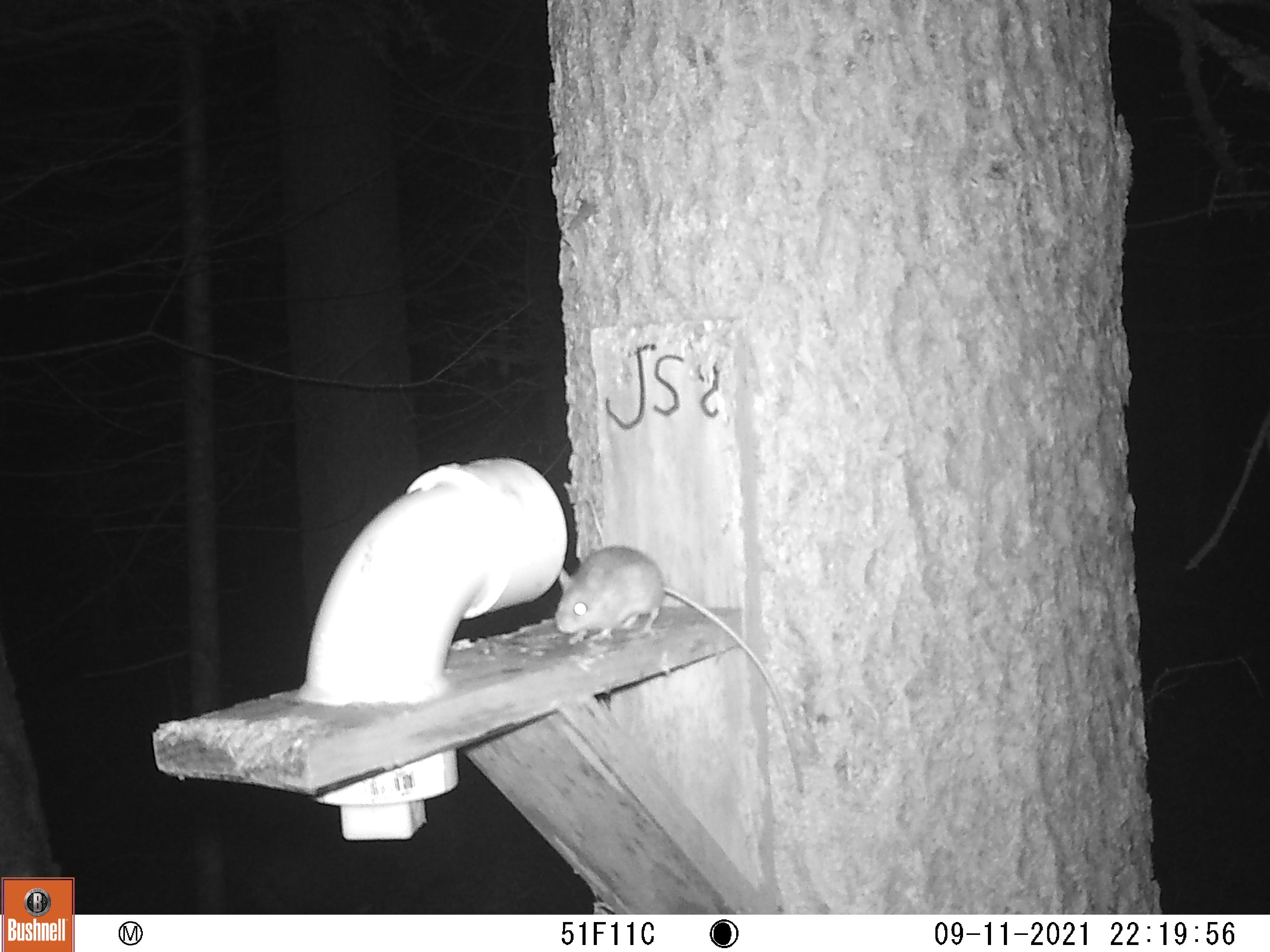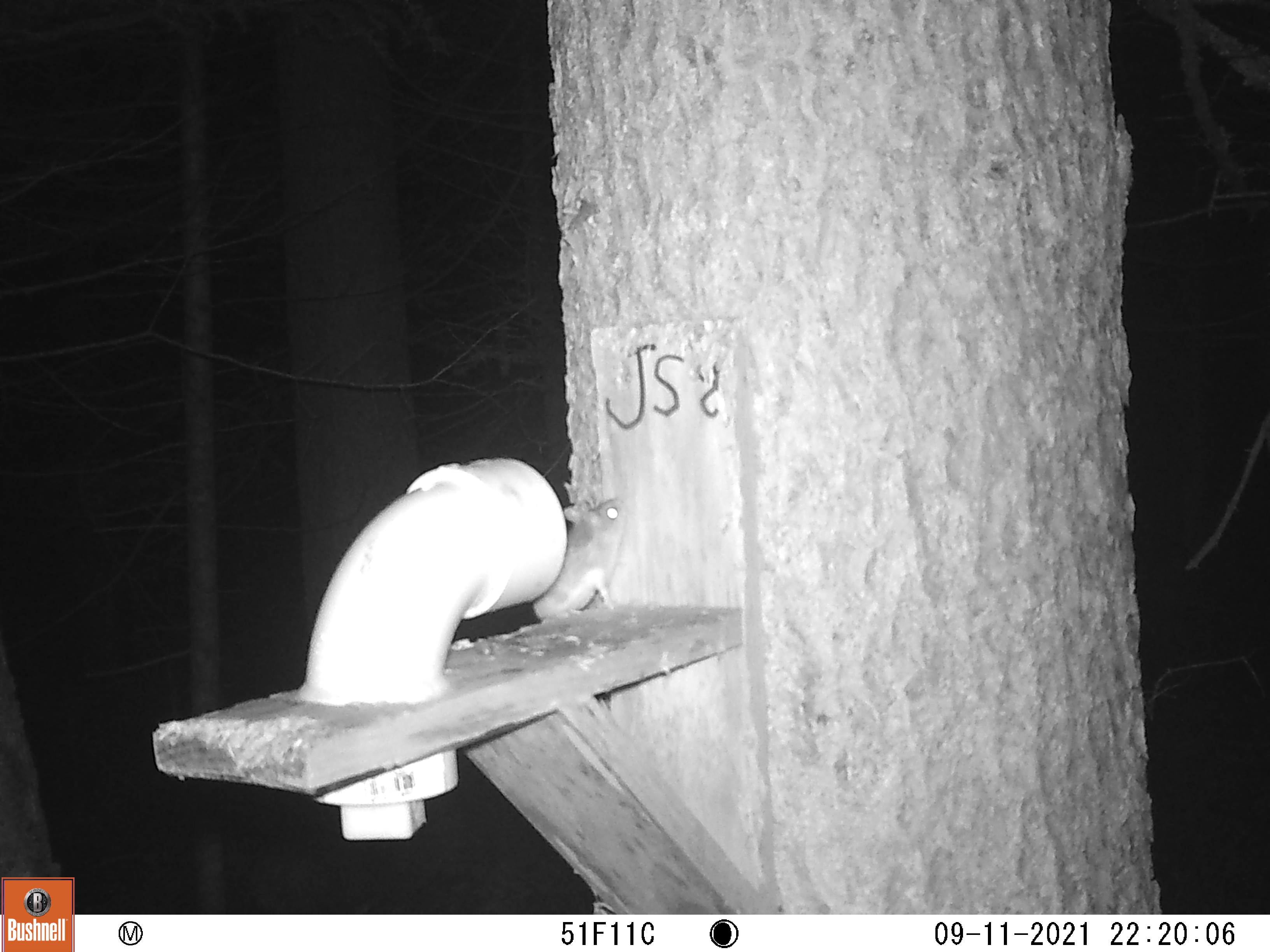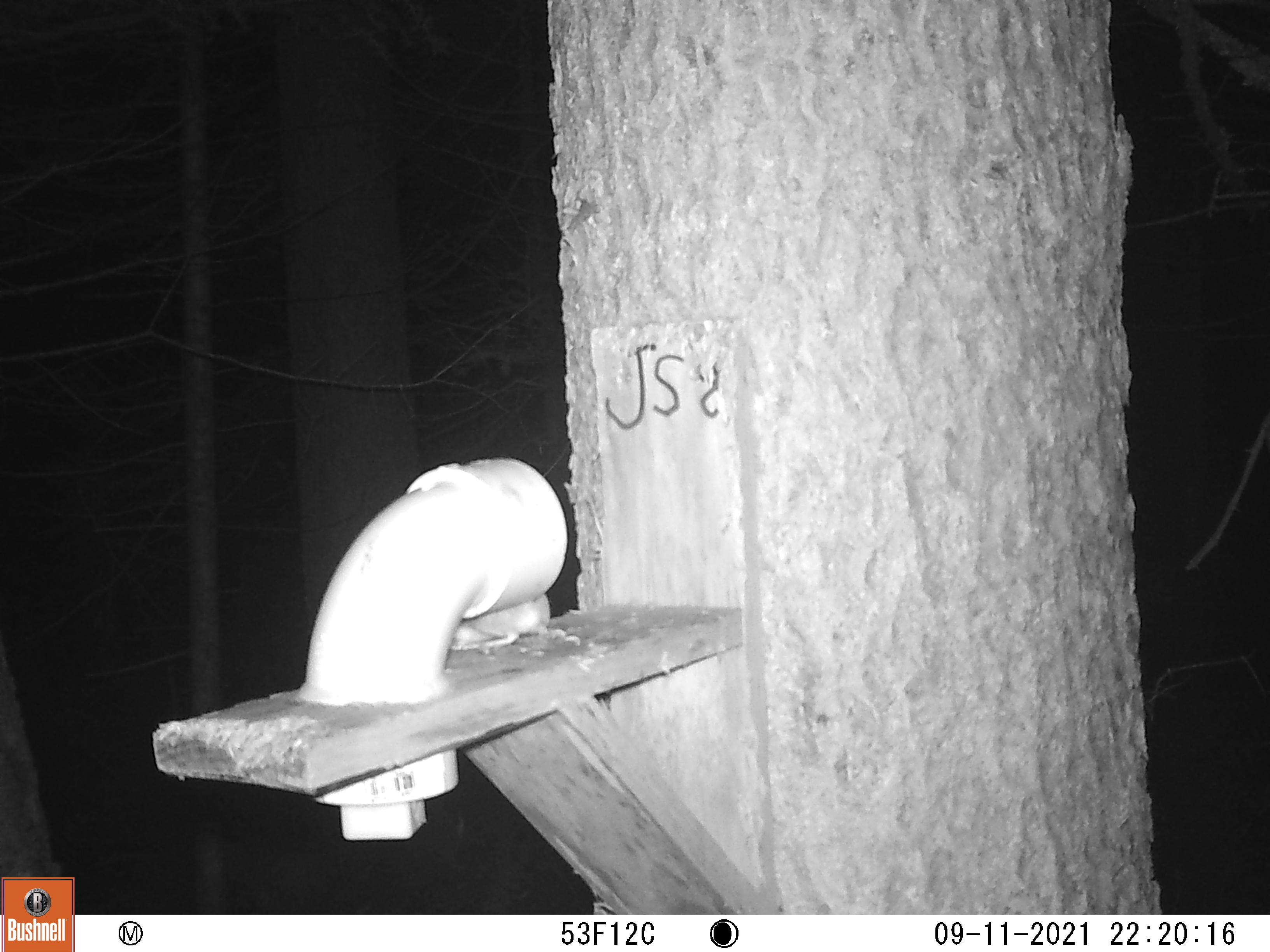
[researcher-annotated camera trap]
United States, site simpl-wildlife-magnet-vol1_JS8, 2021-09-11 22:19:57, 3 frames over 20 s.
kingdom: Animalia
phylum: Chordata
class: Mammalia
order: Rodentia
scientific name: Rodentia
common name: mouse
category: mouse sp.